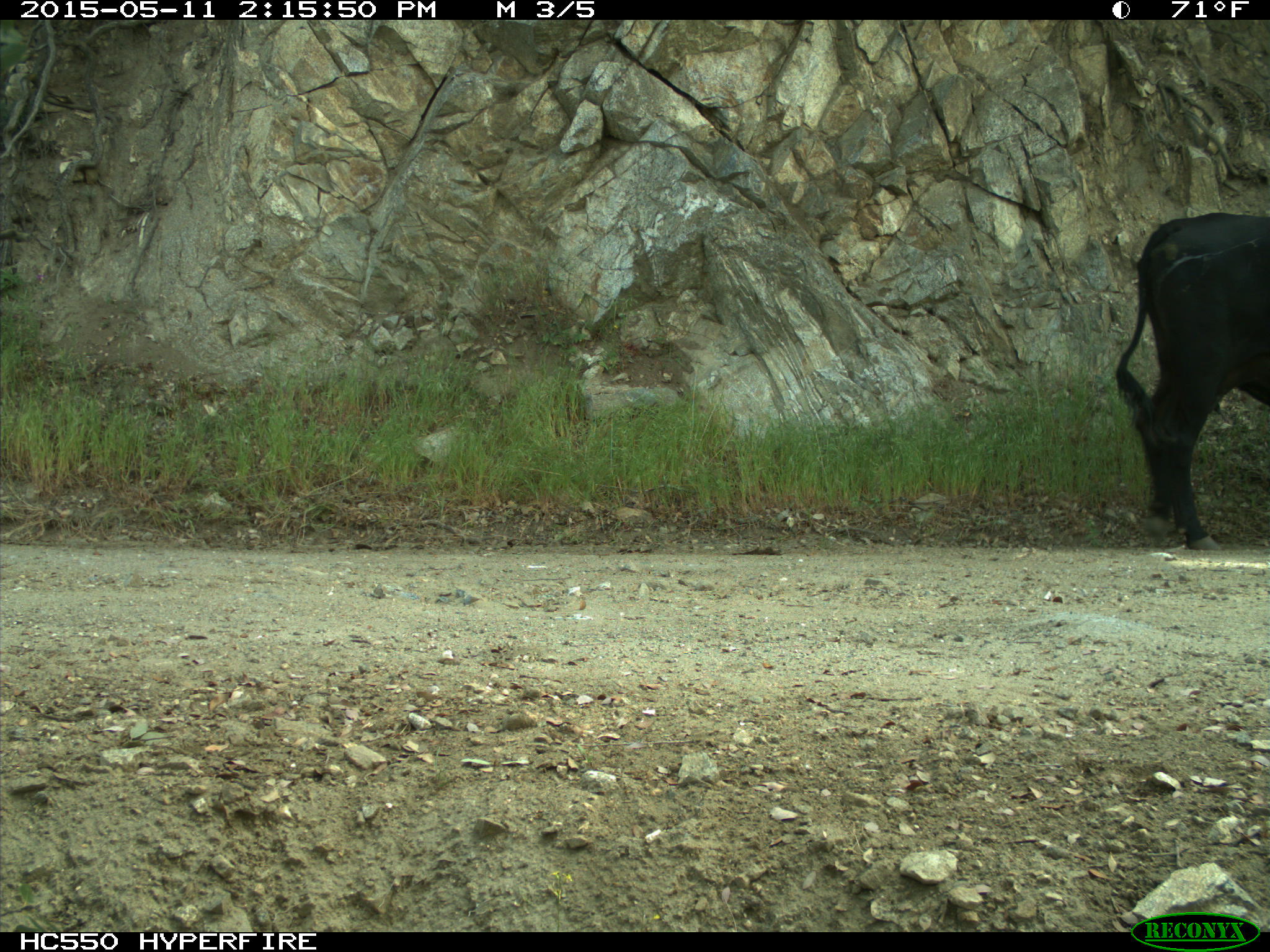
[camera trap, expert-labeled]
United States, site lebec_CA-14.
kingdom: Animalia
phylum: Chordata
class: Mammalia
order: Artiodactyla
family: Bovidae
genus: Bos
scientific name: Bos taurus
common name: domestic cow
Bos taurus (domestic cow).